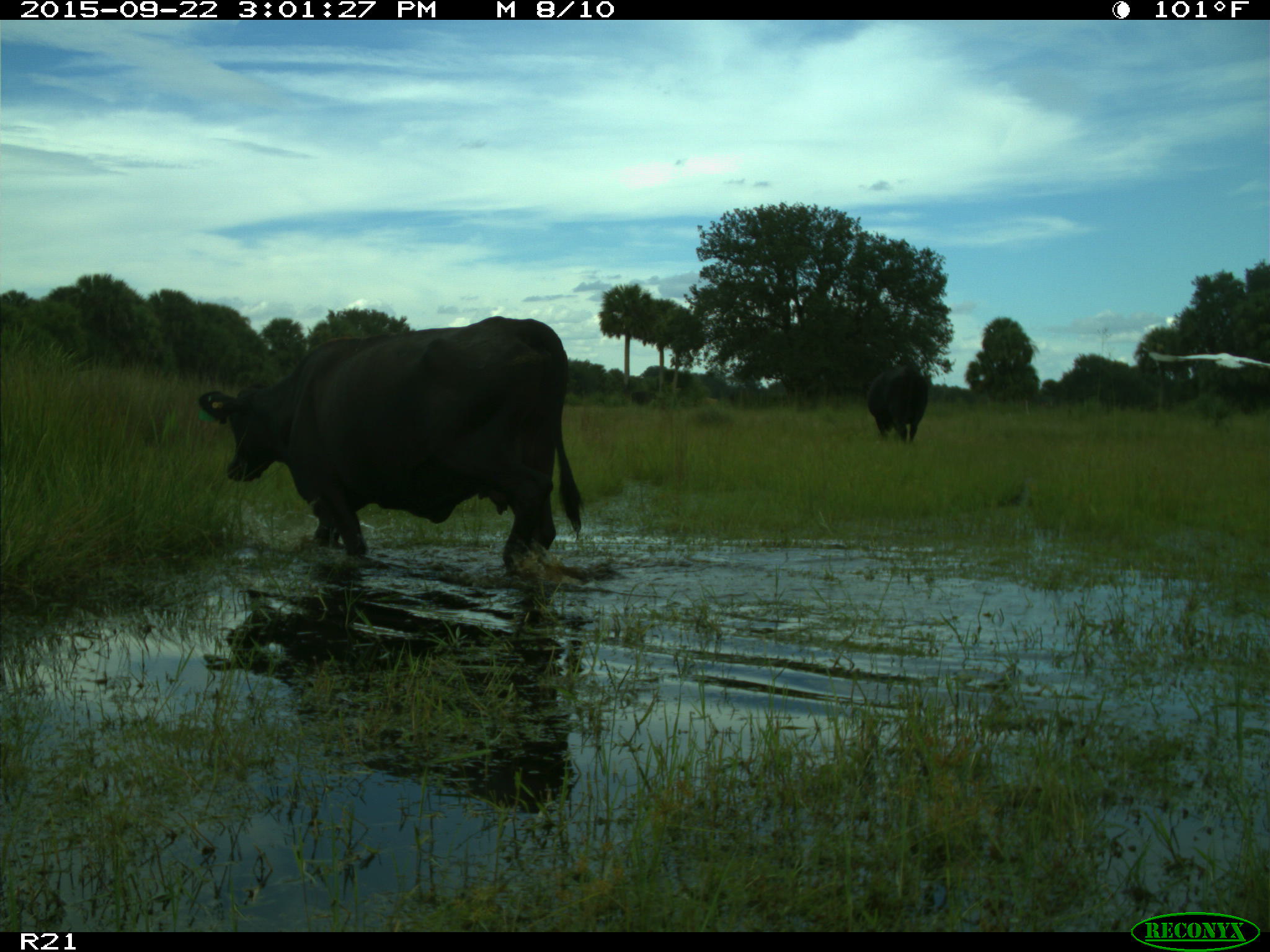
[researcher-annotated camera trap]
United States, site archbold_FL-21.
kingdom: Animalia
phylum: Chordata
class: Mammalia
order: Artiodactyla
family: Bovidae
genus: Bos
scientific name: Bos taurus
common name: domestic cow